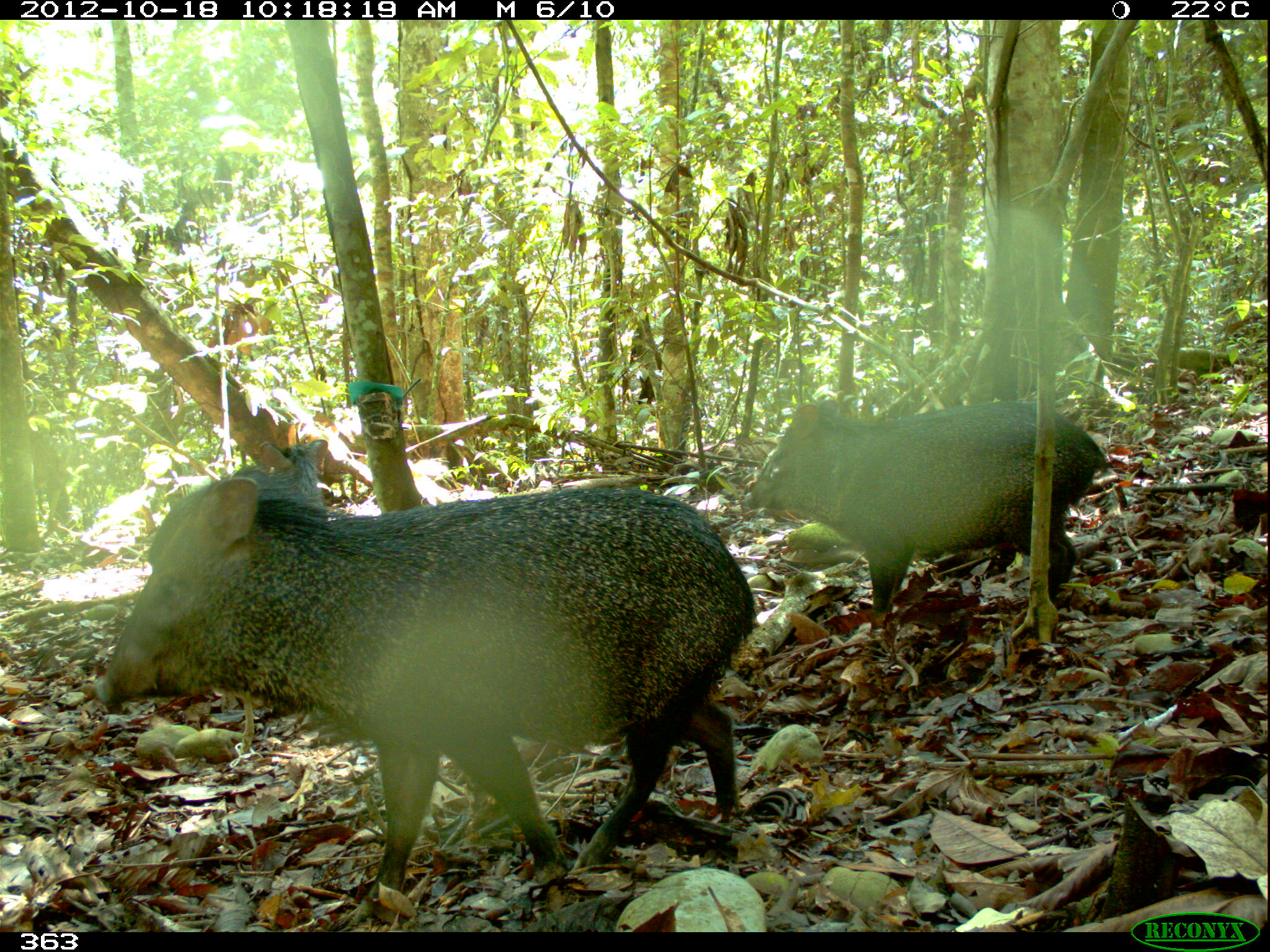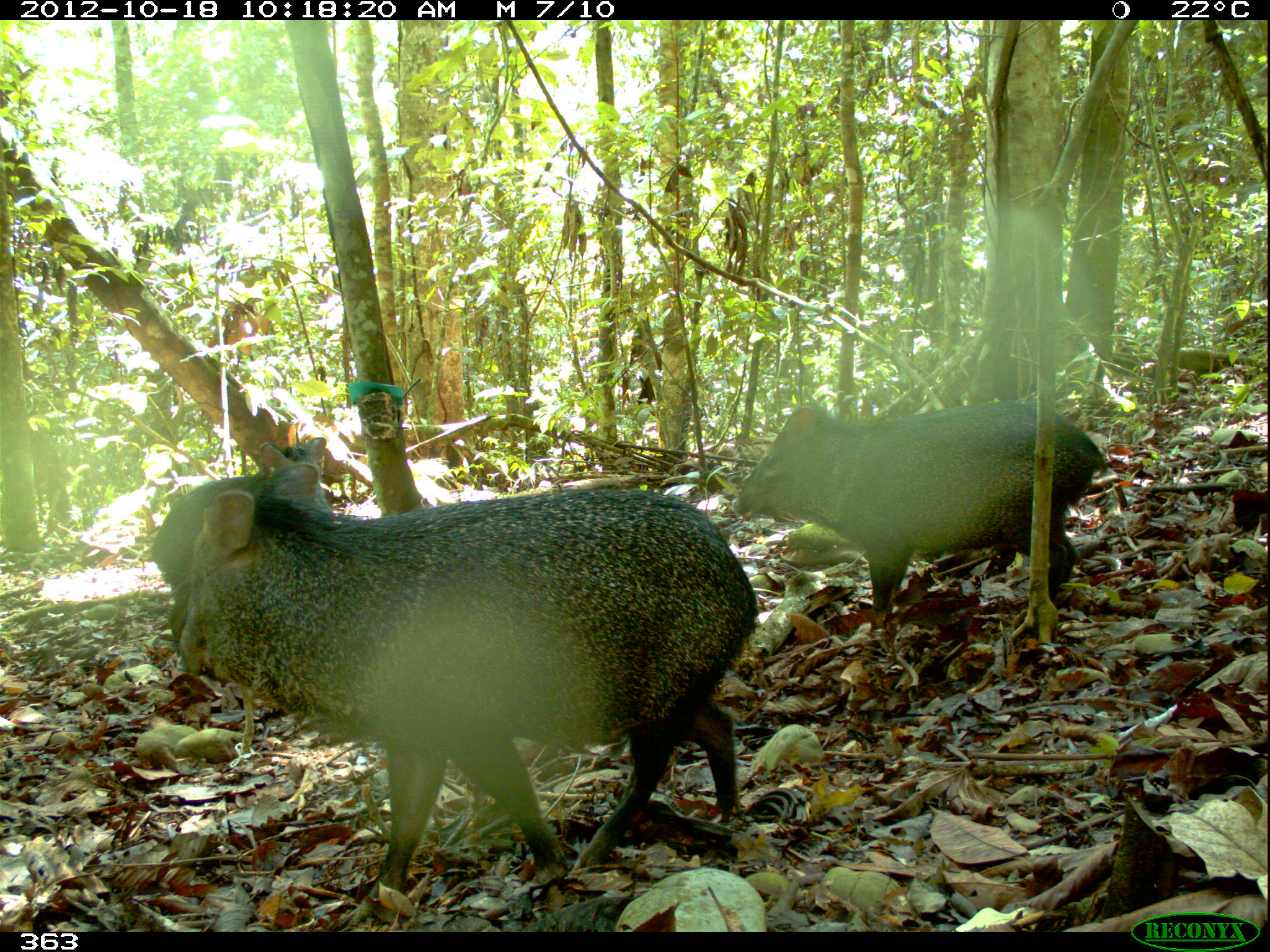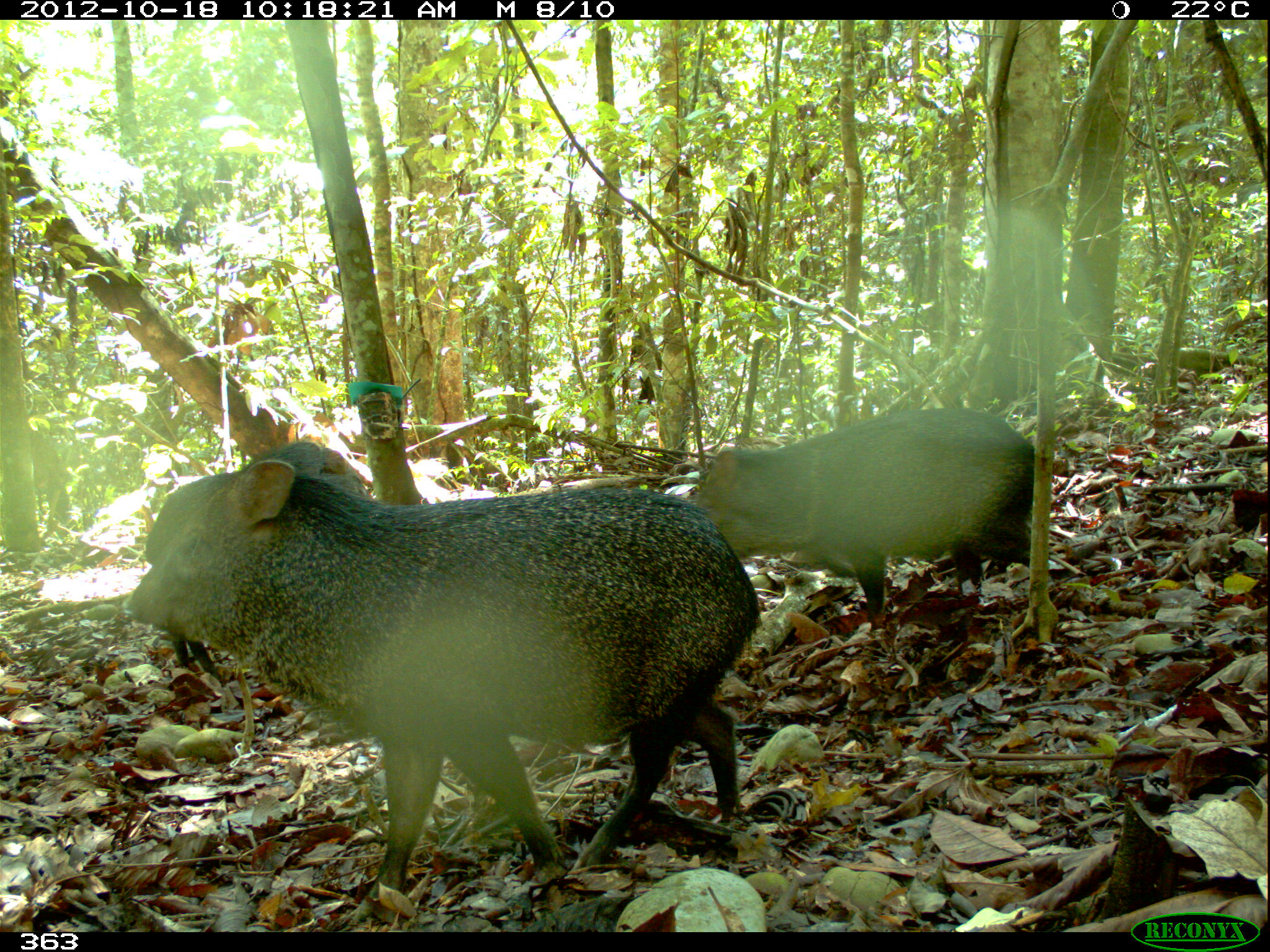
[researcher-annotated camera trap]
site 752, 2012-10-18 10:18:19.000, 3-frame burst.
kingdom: Animalia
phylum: Chordata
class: Mammalia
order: Artiodactyla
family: Tayassuidae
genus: Pecari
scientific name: Pecari tajacu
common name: collared peccary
Pecari tajacu (collared peccary).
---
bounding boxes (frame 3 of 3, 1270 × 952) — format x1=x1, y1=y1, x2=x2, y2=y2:
pecari tajacu: x1=120, y1=451, x2=759, y2=924; x1=683, y1=405, x2=1043, y2=620; x1=131, y1=439, x2=378, y2=687